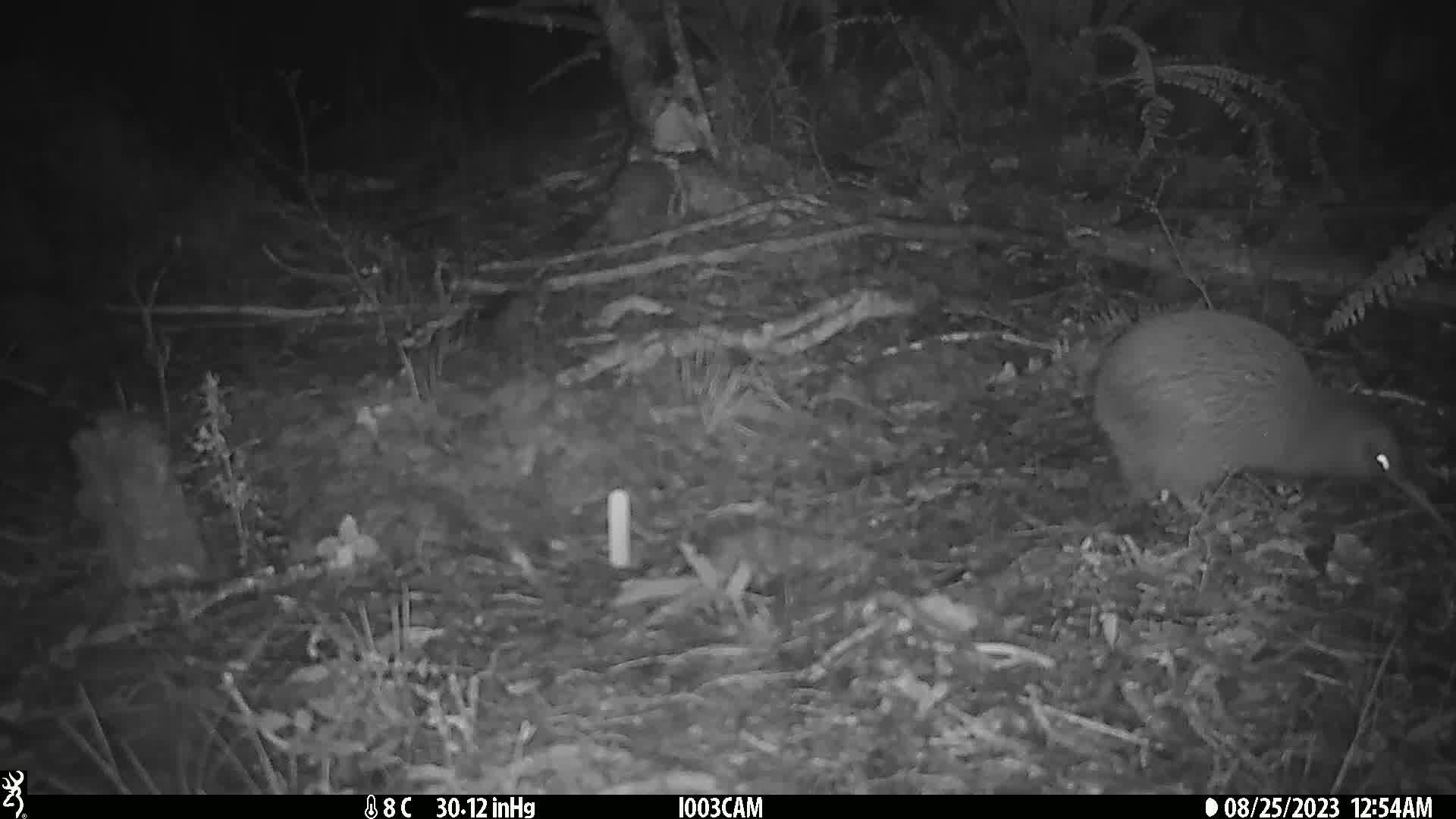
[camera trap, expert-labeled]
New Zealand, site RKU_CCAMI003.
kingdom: Animalia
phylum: Chordata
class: Aves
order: Apterygiformes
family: Apterygidae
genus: Apteryx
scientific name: Apteryx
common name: kiwi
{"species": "kiwi (Apteryx)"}